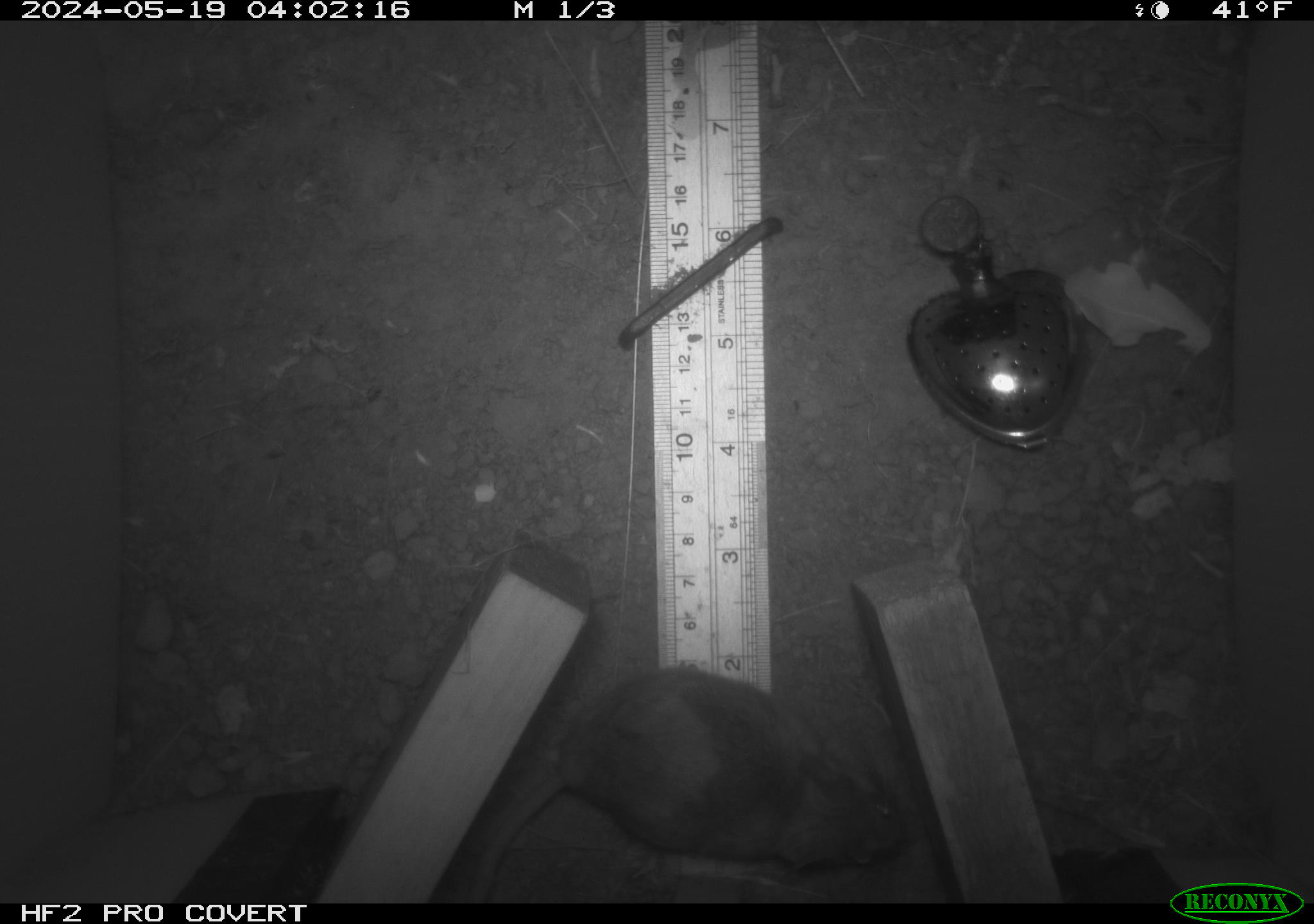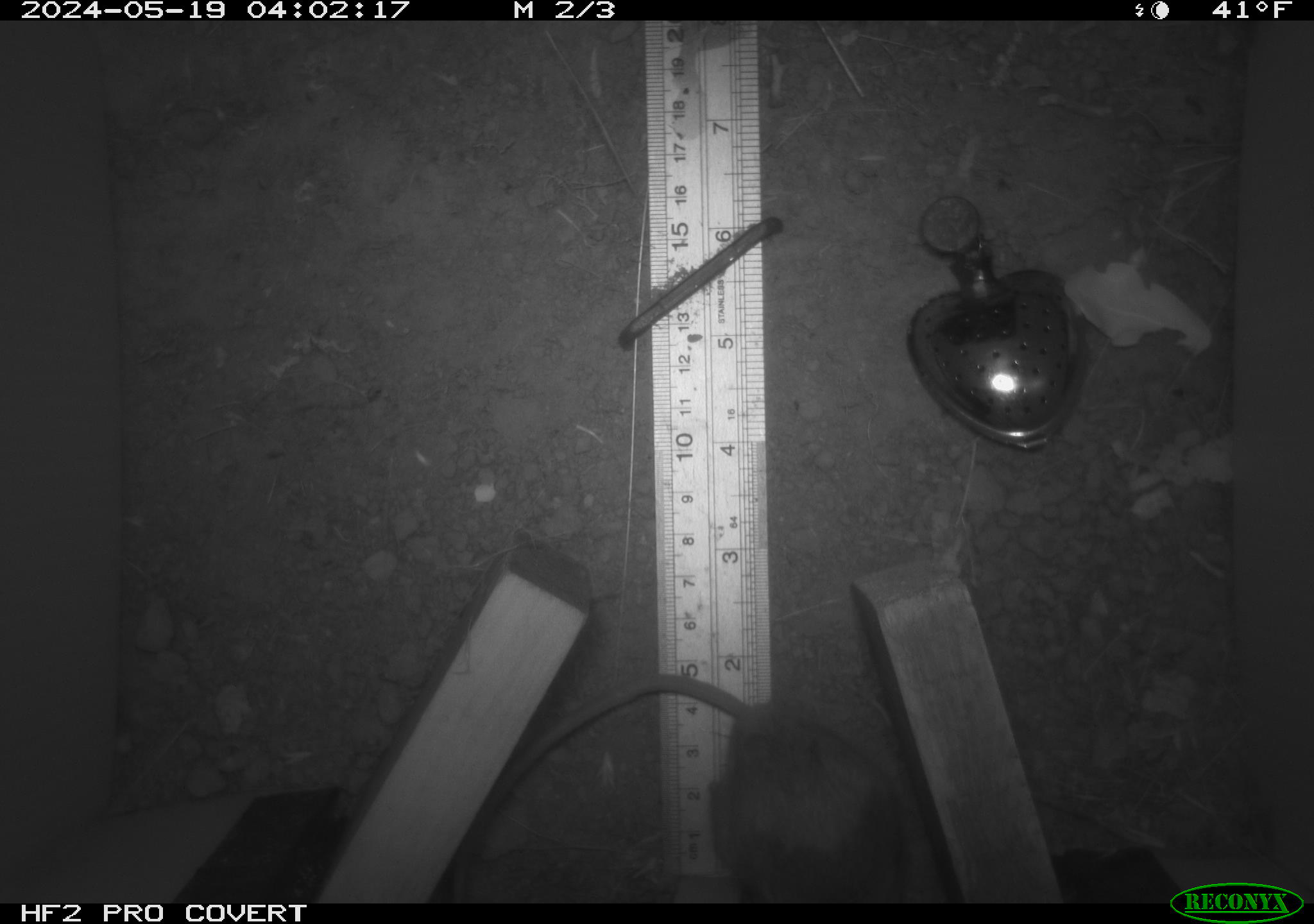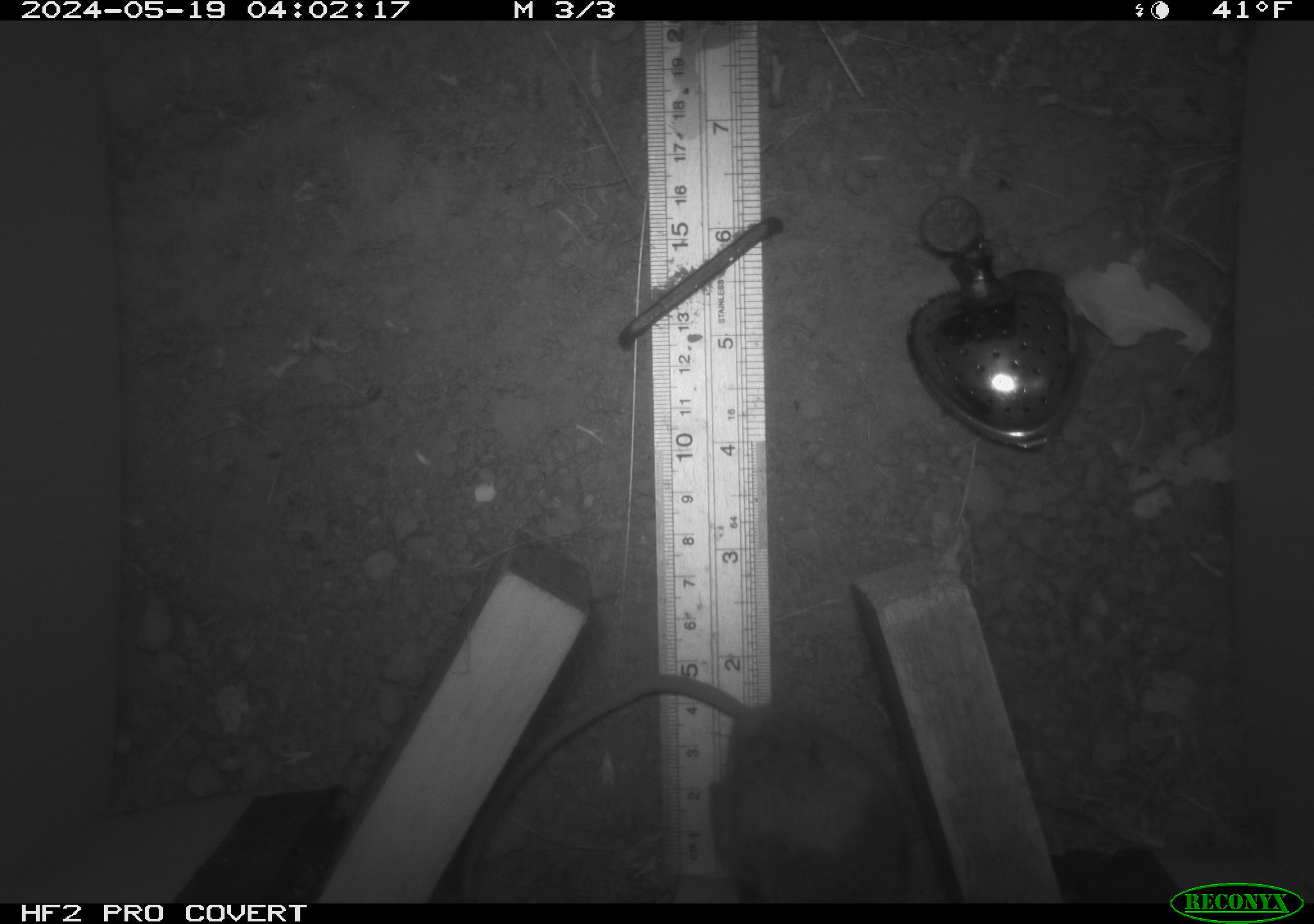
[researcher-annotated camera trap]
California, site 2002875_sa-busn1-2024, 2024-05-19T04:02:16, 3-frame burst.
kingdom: Animalia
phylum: Chordata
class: Mammalia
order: Rodentia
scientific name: Rodentia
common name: rodent